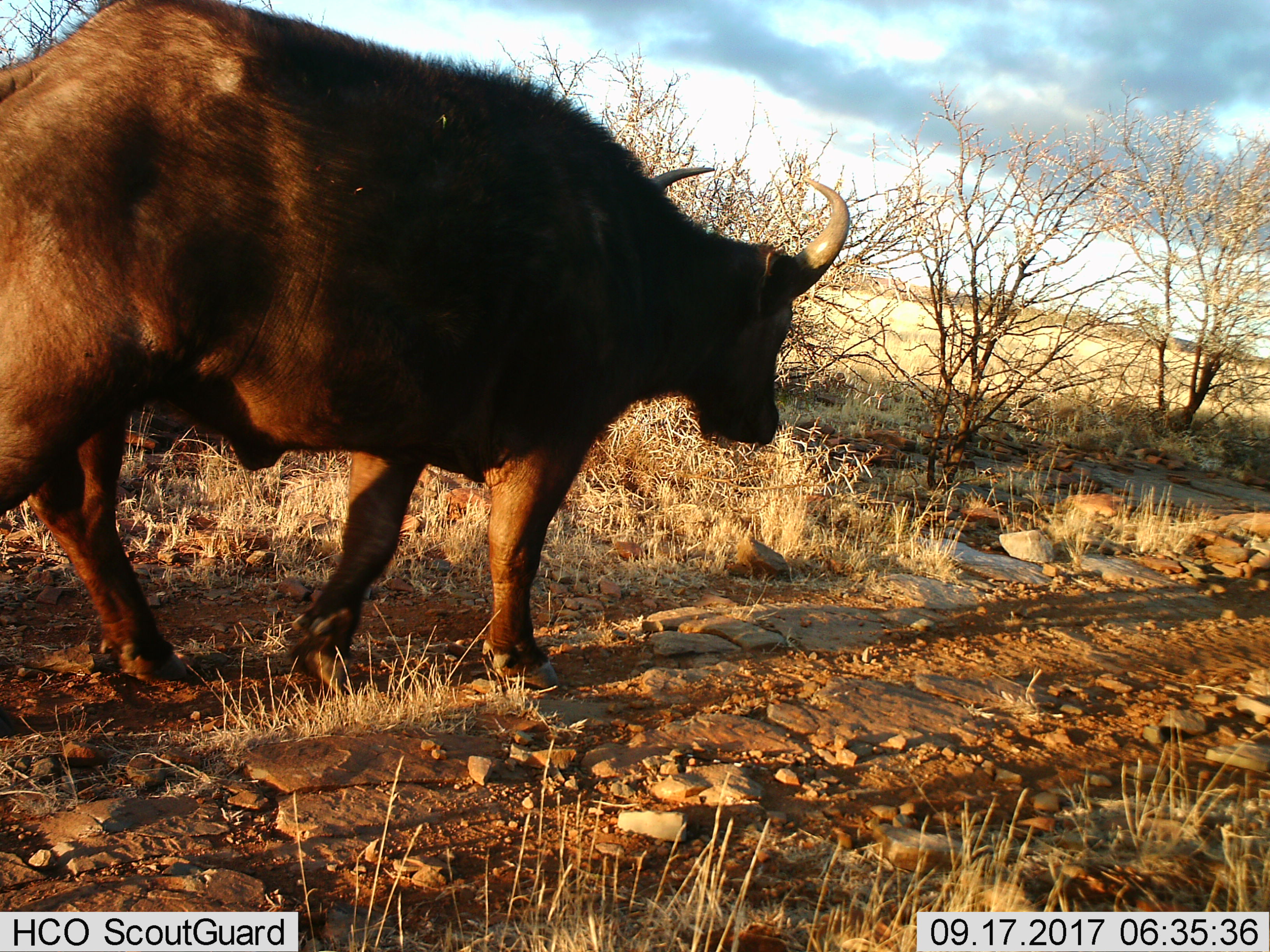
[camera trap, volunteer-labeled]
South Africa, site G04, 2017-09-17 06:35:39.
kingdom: Animalia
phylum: Chordata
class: Mammalia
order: Artiodactyla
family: Bovidae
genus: Syncerus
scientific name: Syncerus caffer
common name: cape buffalo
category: buffalo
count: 1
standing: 0%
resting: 0%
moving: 100%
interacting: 0%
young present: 0%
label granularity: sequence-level